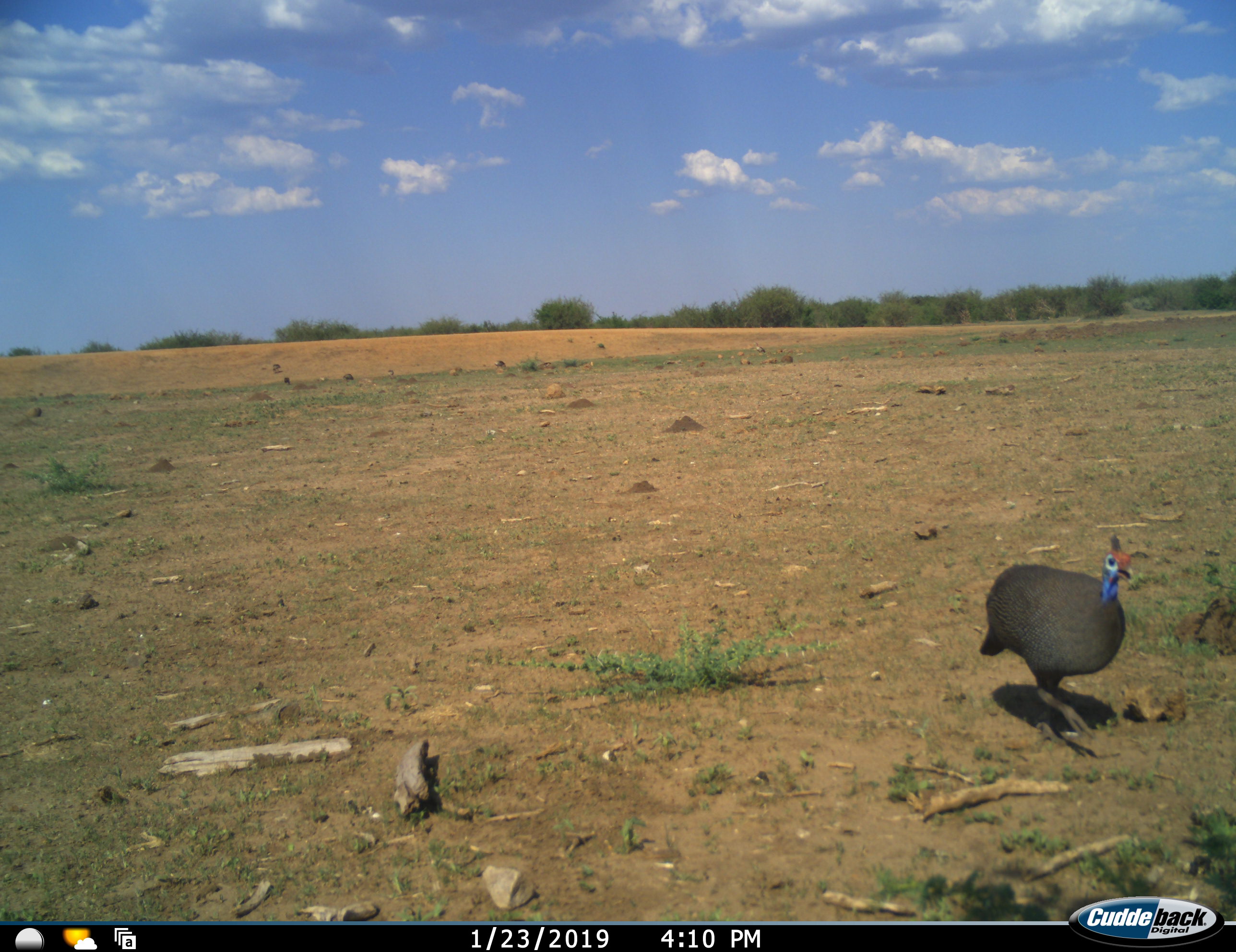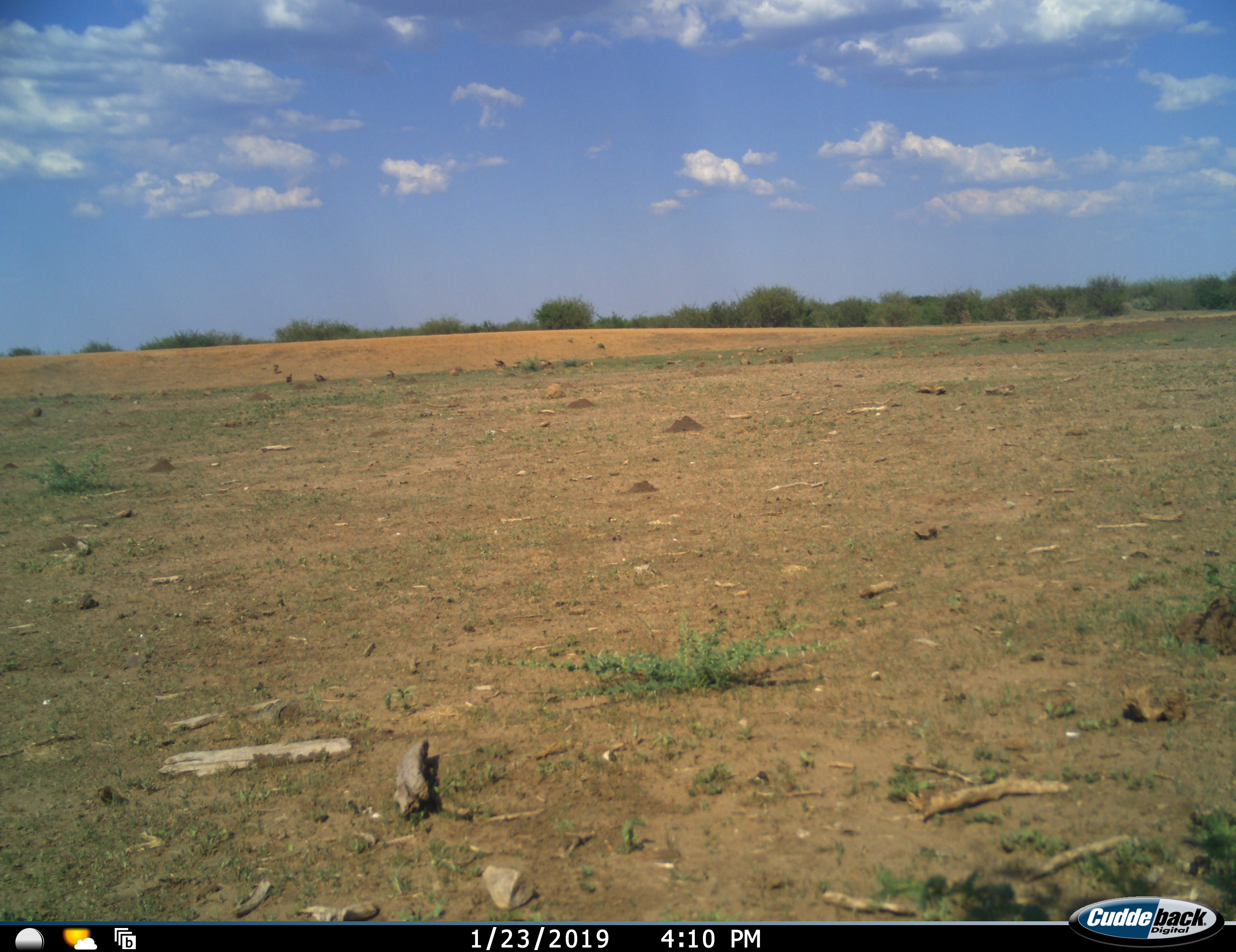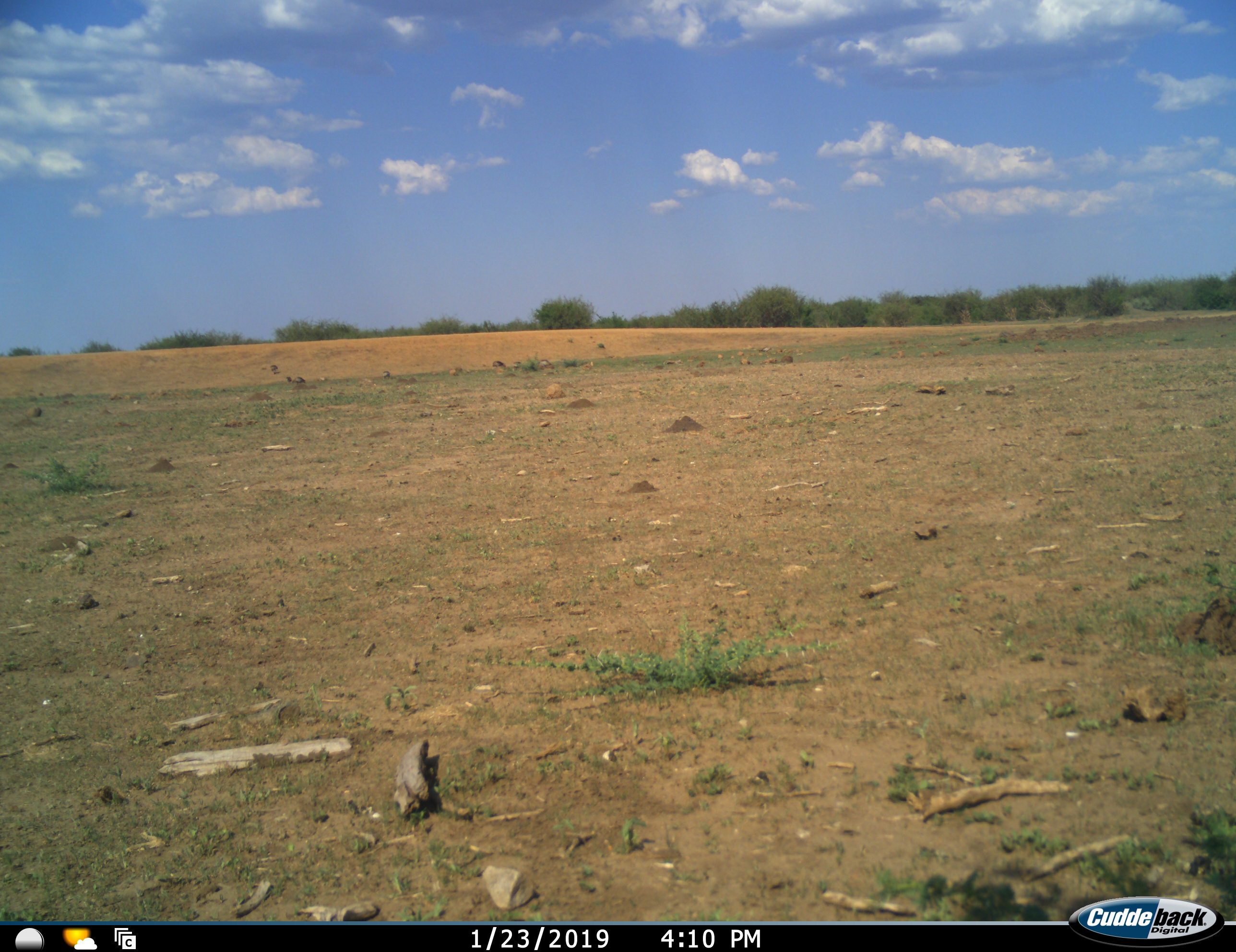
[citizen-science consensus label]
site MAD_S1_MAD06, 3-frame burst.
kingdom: Animalia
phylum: Chordata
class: Aves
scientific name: Aves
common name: bird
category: birdother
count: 1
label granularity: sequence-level